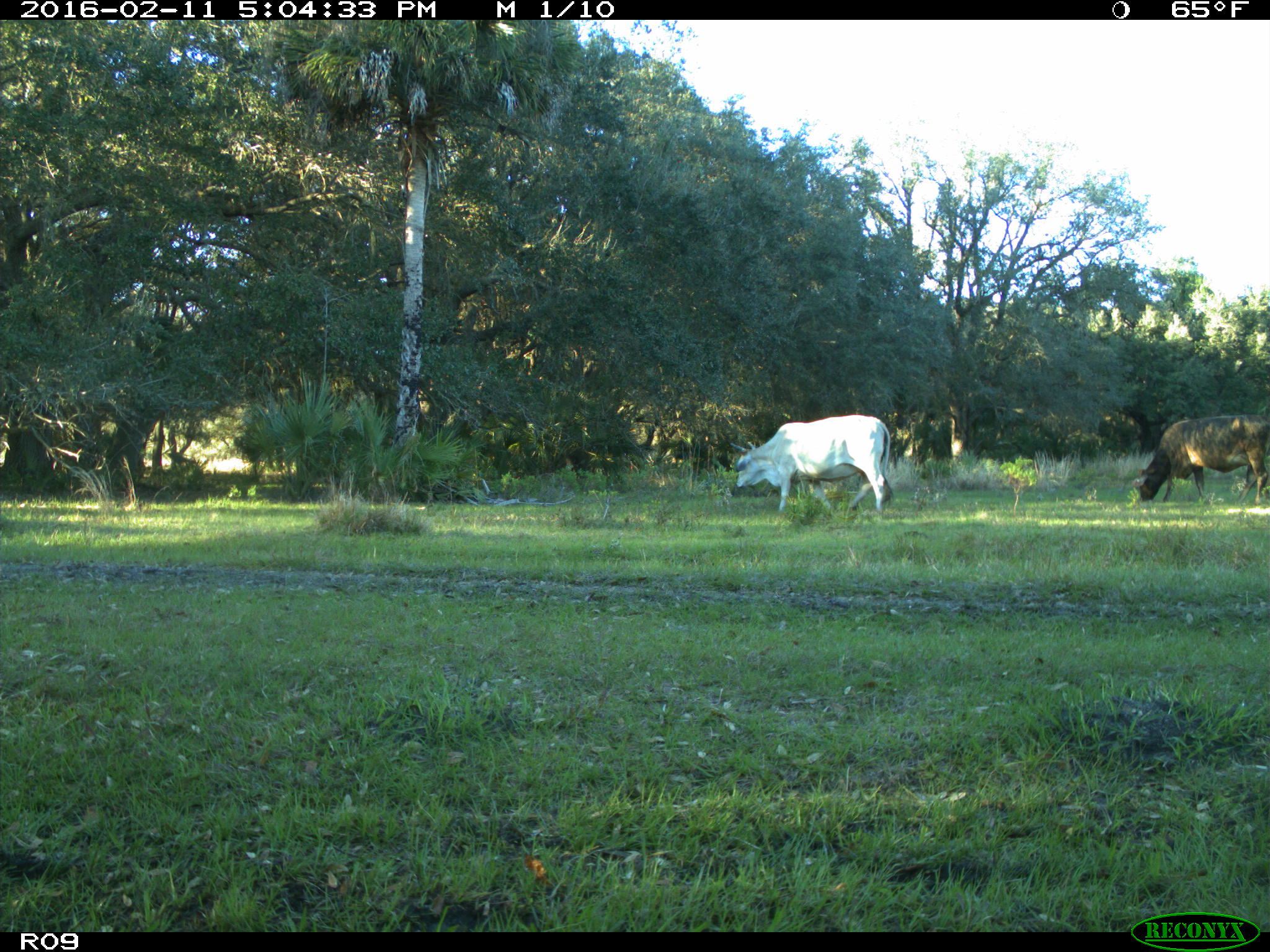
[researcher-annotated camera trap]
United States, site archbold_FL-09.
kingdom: Animalia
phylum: Chordata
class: Mammalia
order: Artiodactyla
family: Bovidae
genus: Bos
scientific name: Bos taurus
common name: domestic cow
Bos taurus (domestic cow).